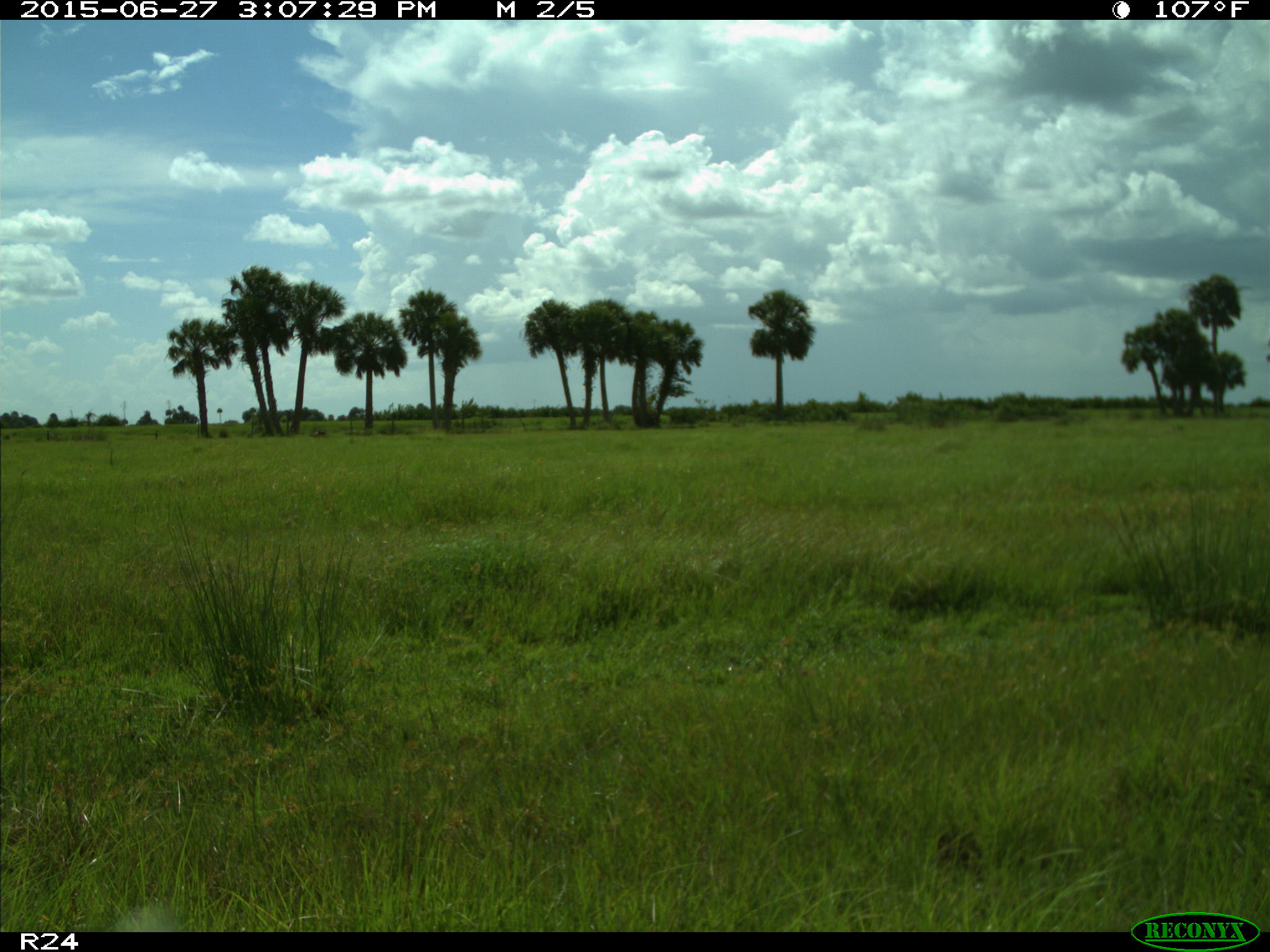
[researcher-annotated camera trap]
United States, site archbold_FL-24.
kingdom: Animalia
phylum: Chordata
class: Mammalia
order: Carnivora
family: Canidae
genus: Canis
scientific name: Canis latrans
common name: coyote